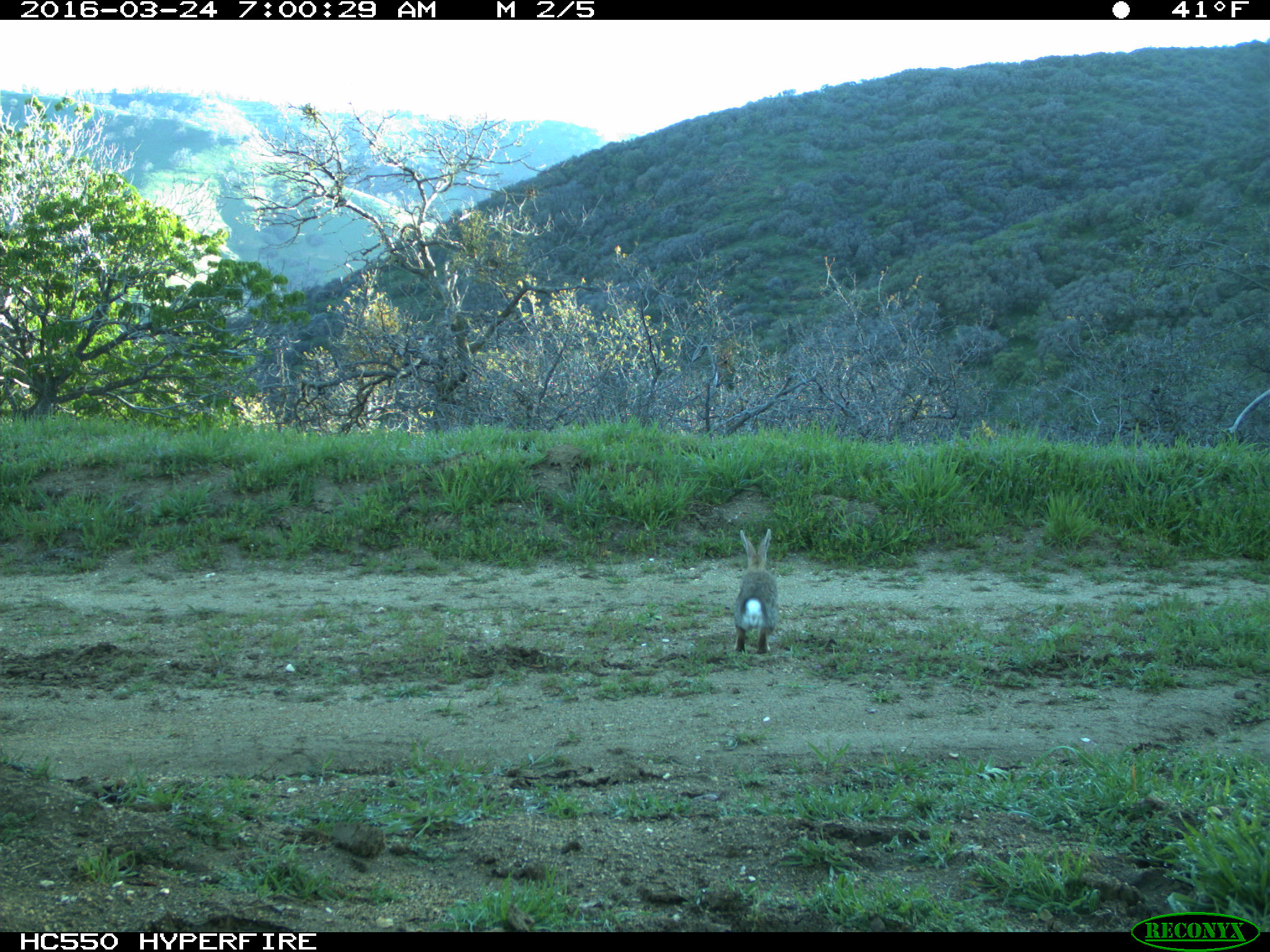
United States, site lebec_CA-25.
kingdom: Animalia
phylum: Chordata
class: Mammalia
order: Lagomorpha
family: Leporidae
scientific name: Leporidae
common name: rabbits and hares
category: unidentified rabbit